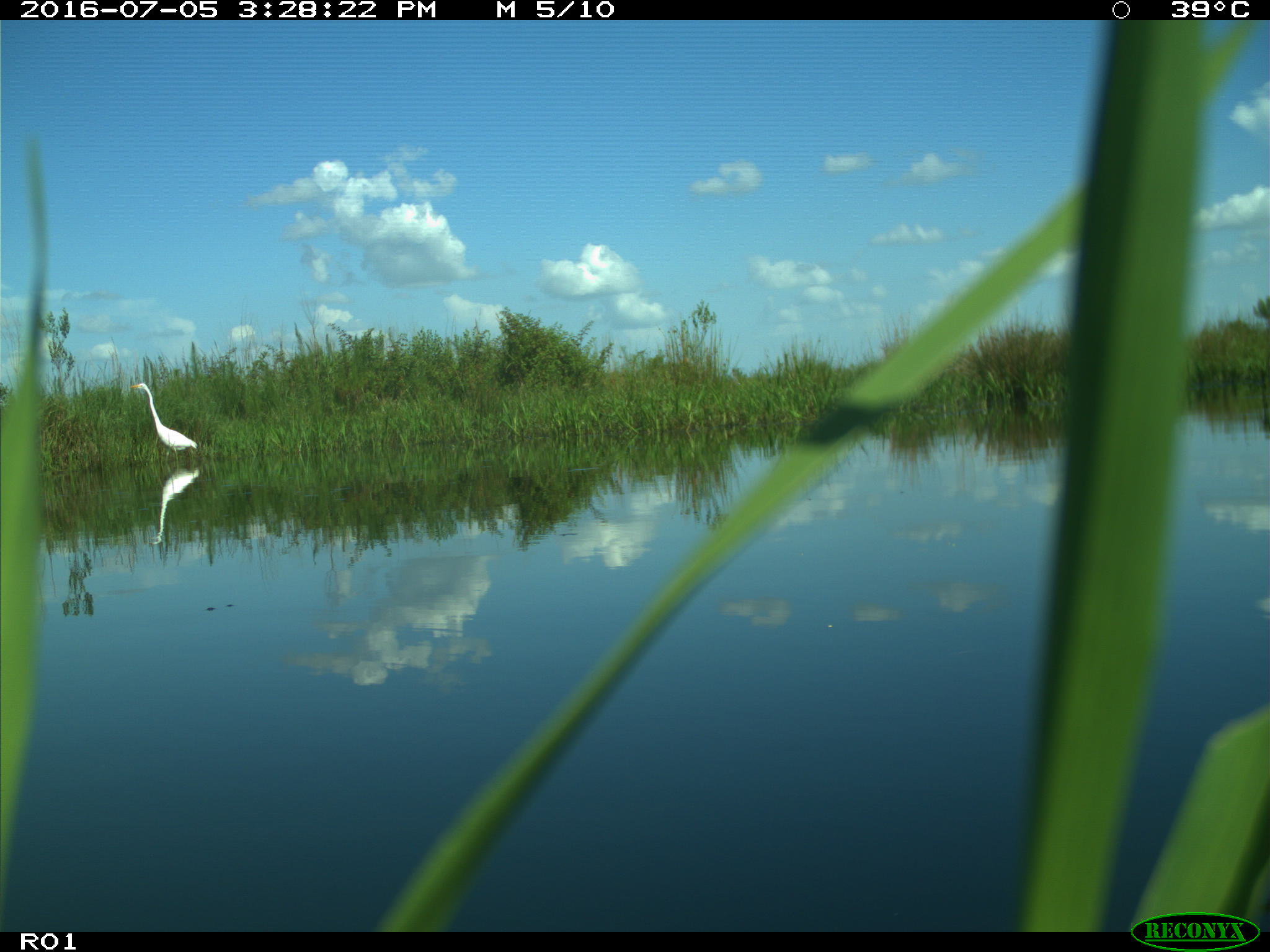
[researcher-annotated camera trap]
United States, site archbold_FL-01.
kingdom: Animalia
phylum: Chordata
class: Aves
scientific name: Aves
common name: birds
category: unidentified bird